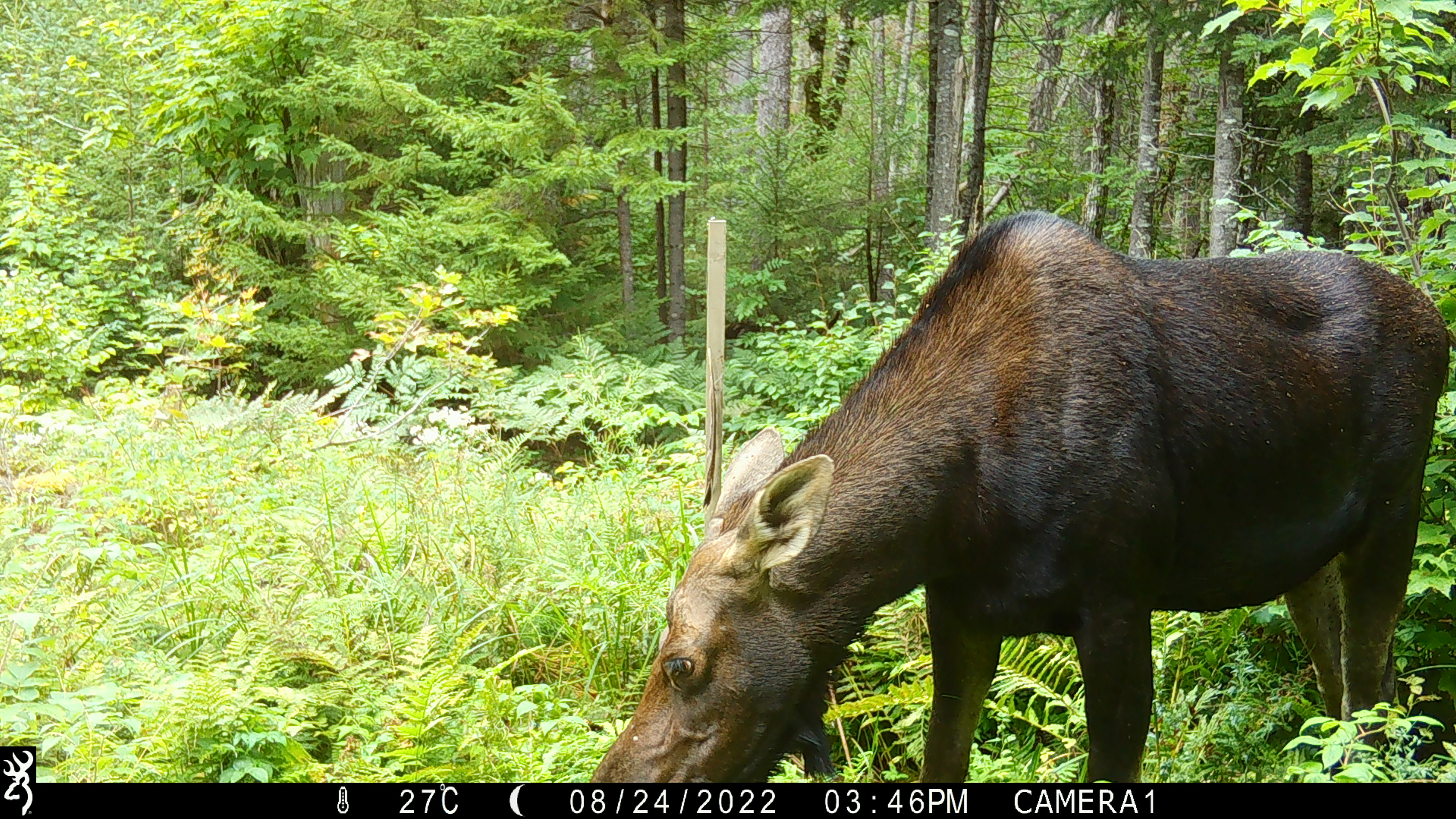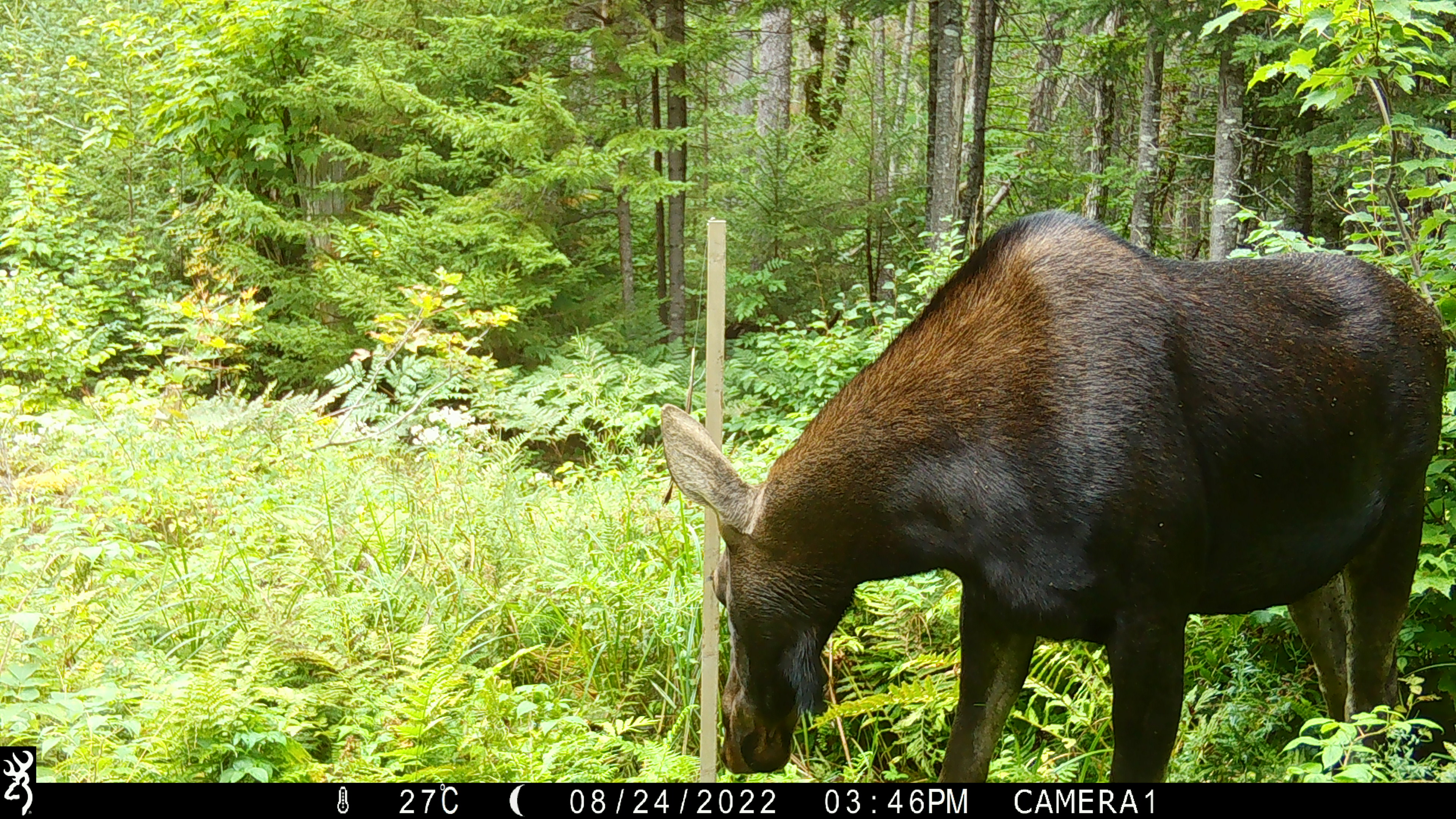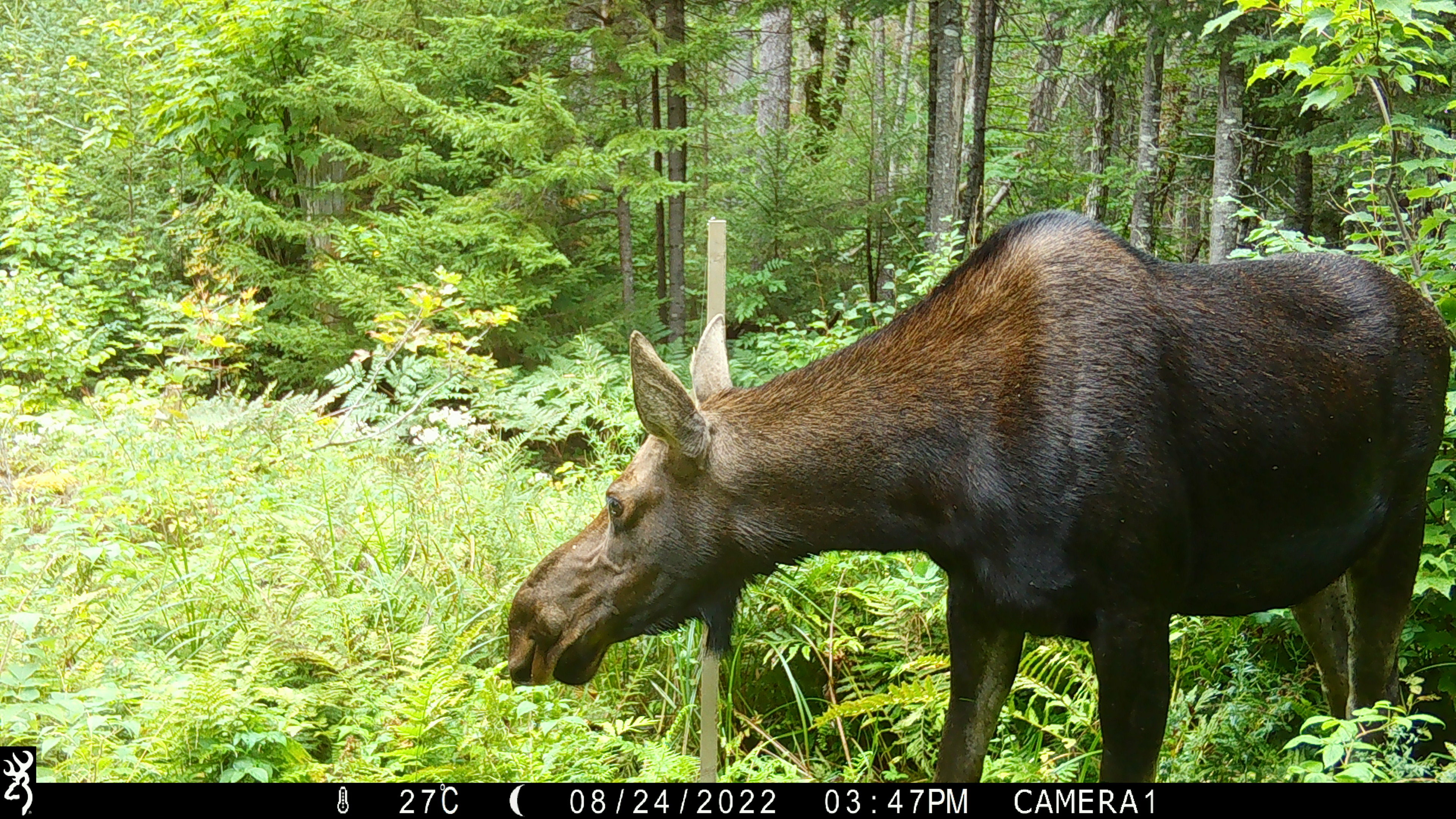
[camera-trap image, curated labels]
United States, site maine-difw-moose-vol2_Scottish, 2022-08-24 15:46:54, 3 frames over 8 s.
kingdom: Animalia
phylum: Chordata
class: Mammalia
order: Artiodactyla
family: Cervidae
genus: Alces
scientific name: Alces alces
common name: moose